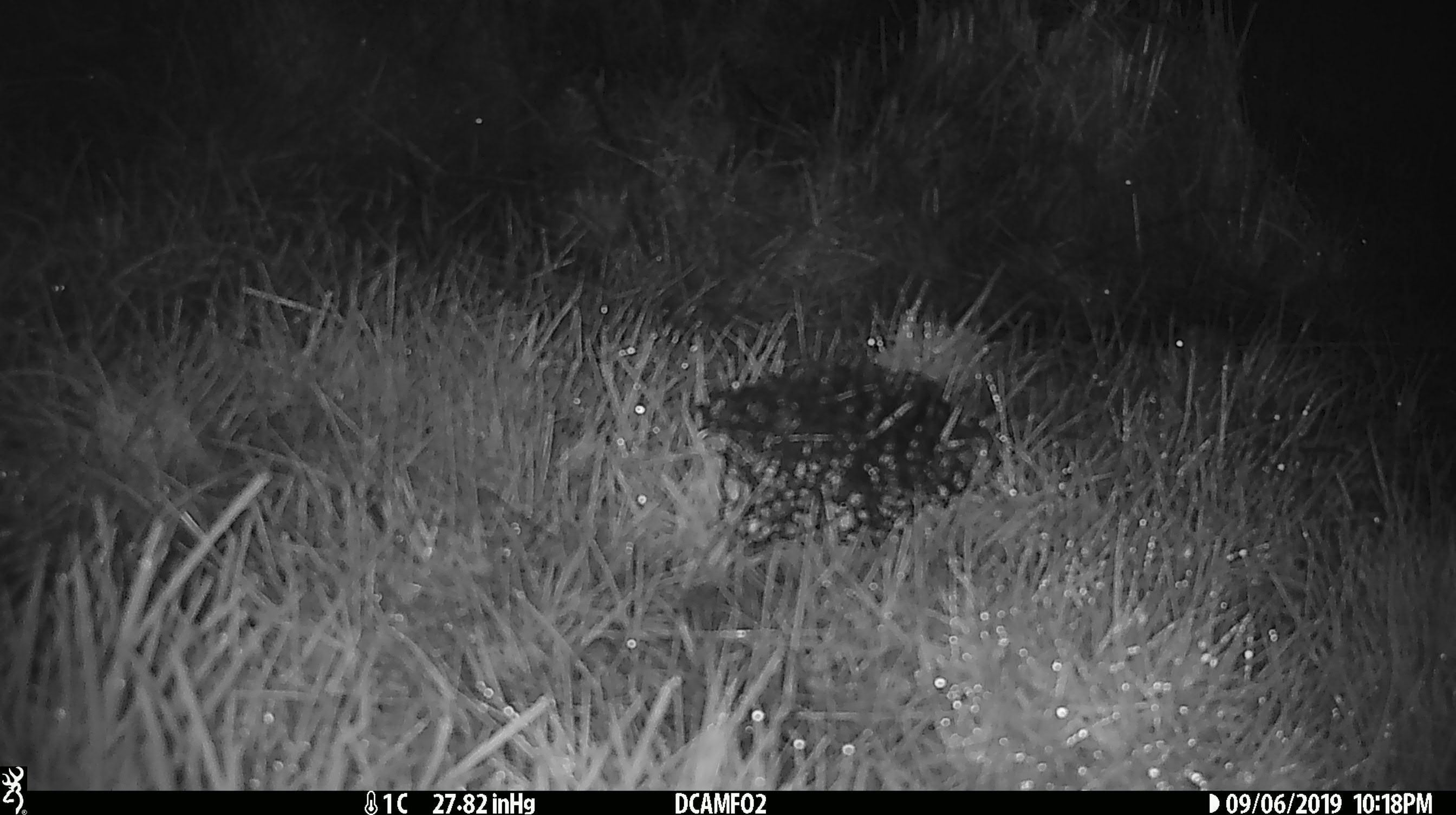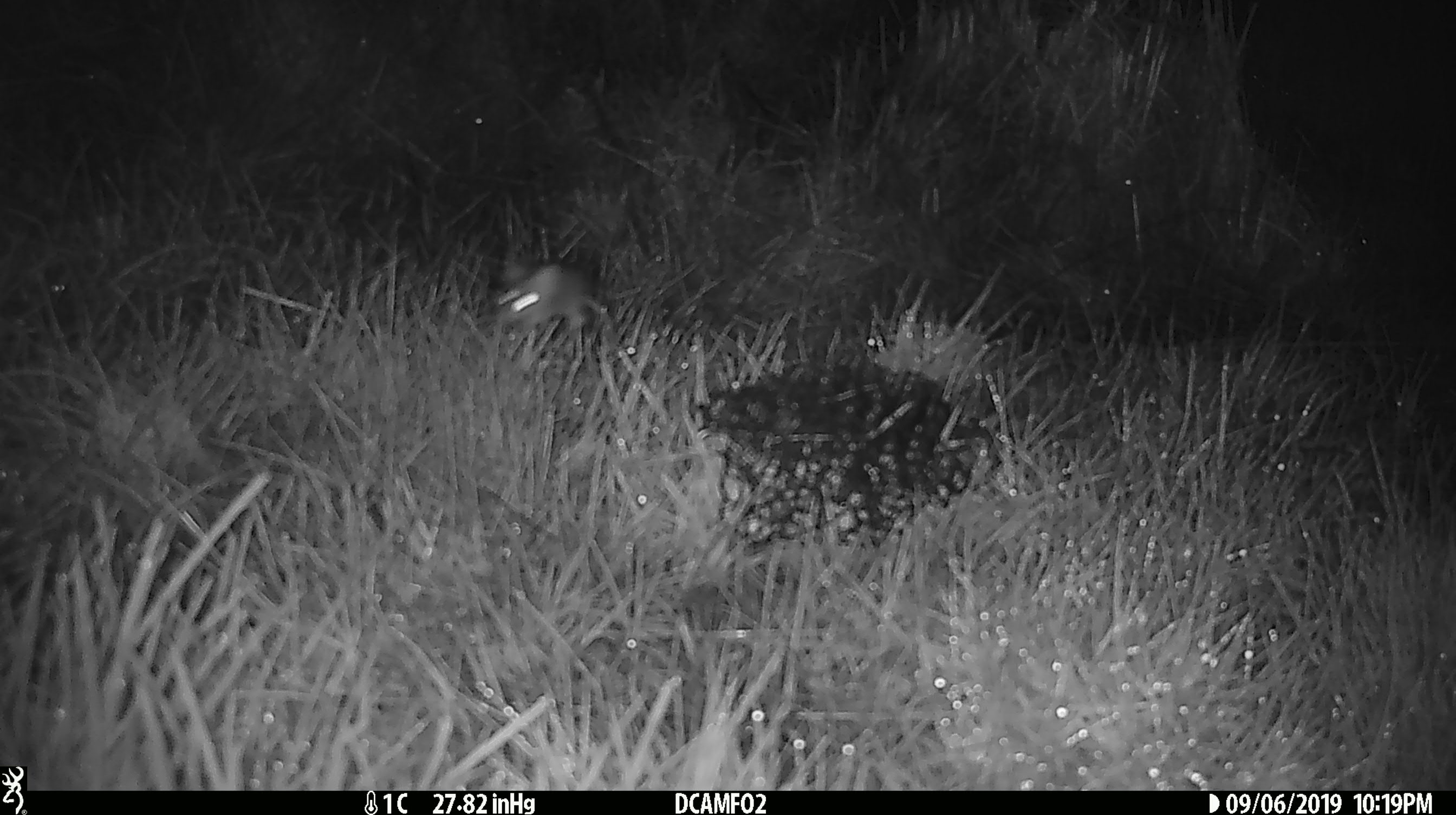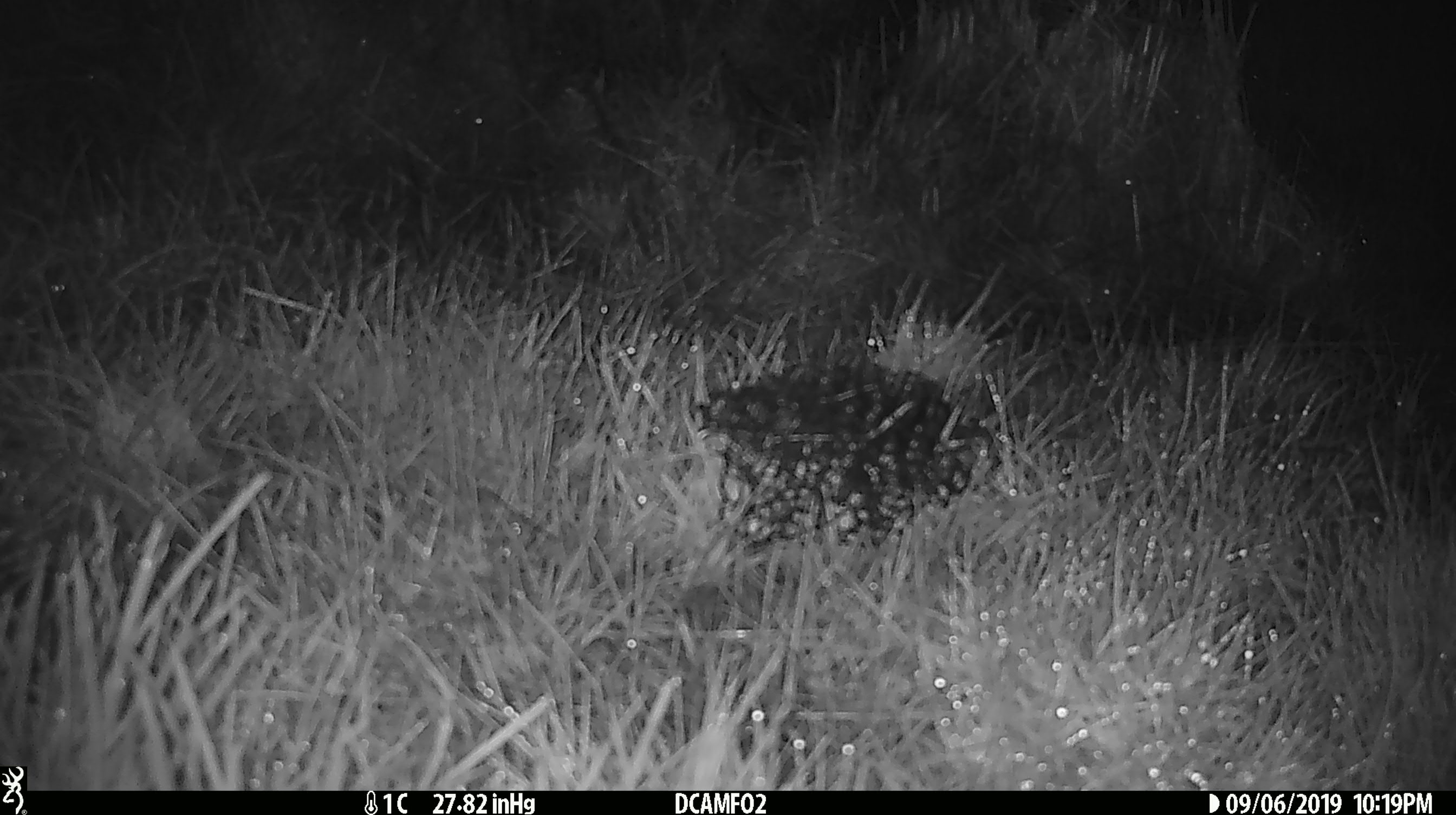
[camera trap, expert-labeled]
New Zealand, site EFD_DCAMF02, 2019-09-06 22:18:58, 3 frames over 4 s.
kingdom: Animalia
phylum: Chordata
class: Mammalia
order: Rodentia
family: Muridae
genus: Mus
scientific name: Mus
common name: mouse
Mouse (Mus).